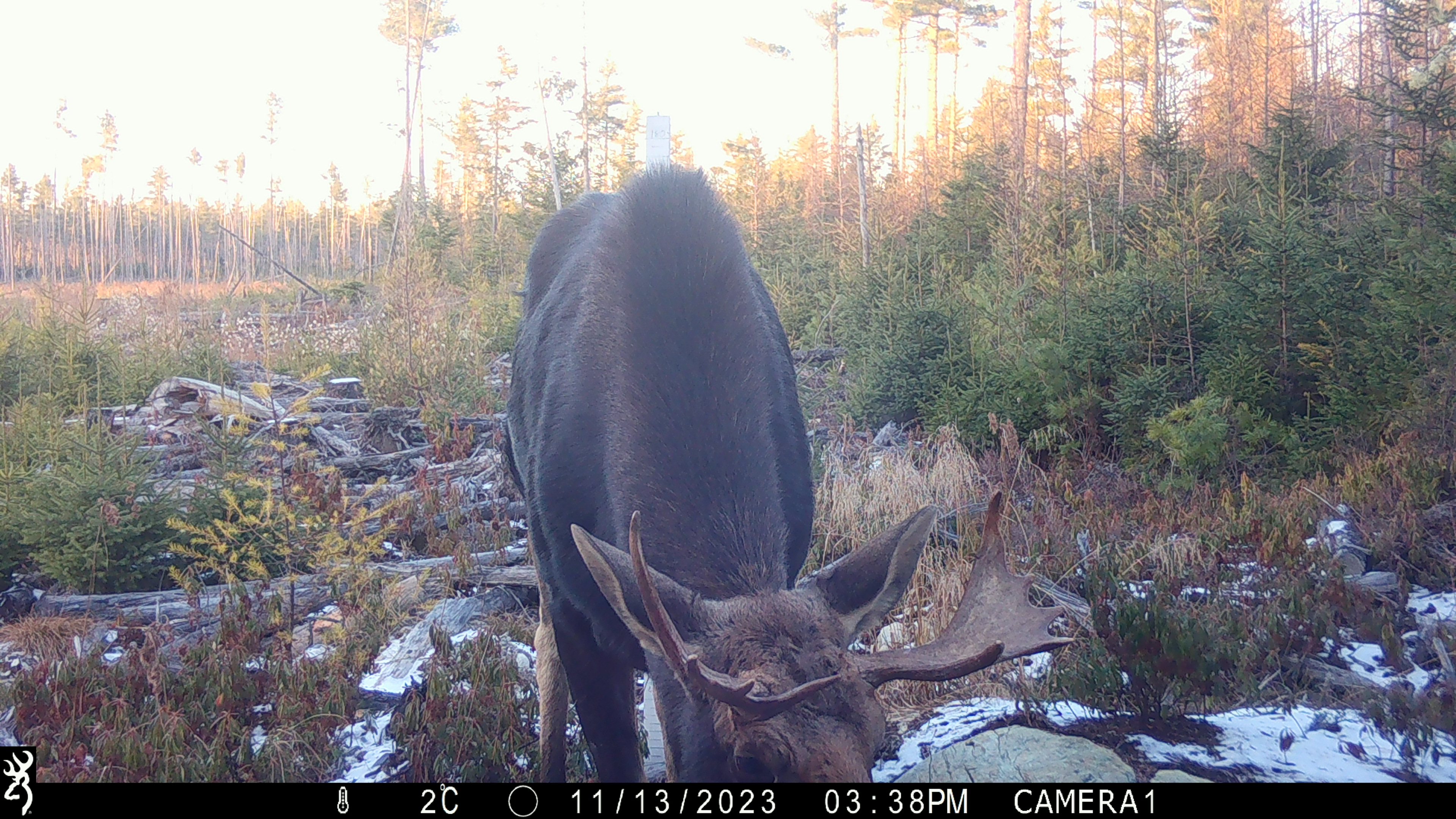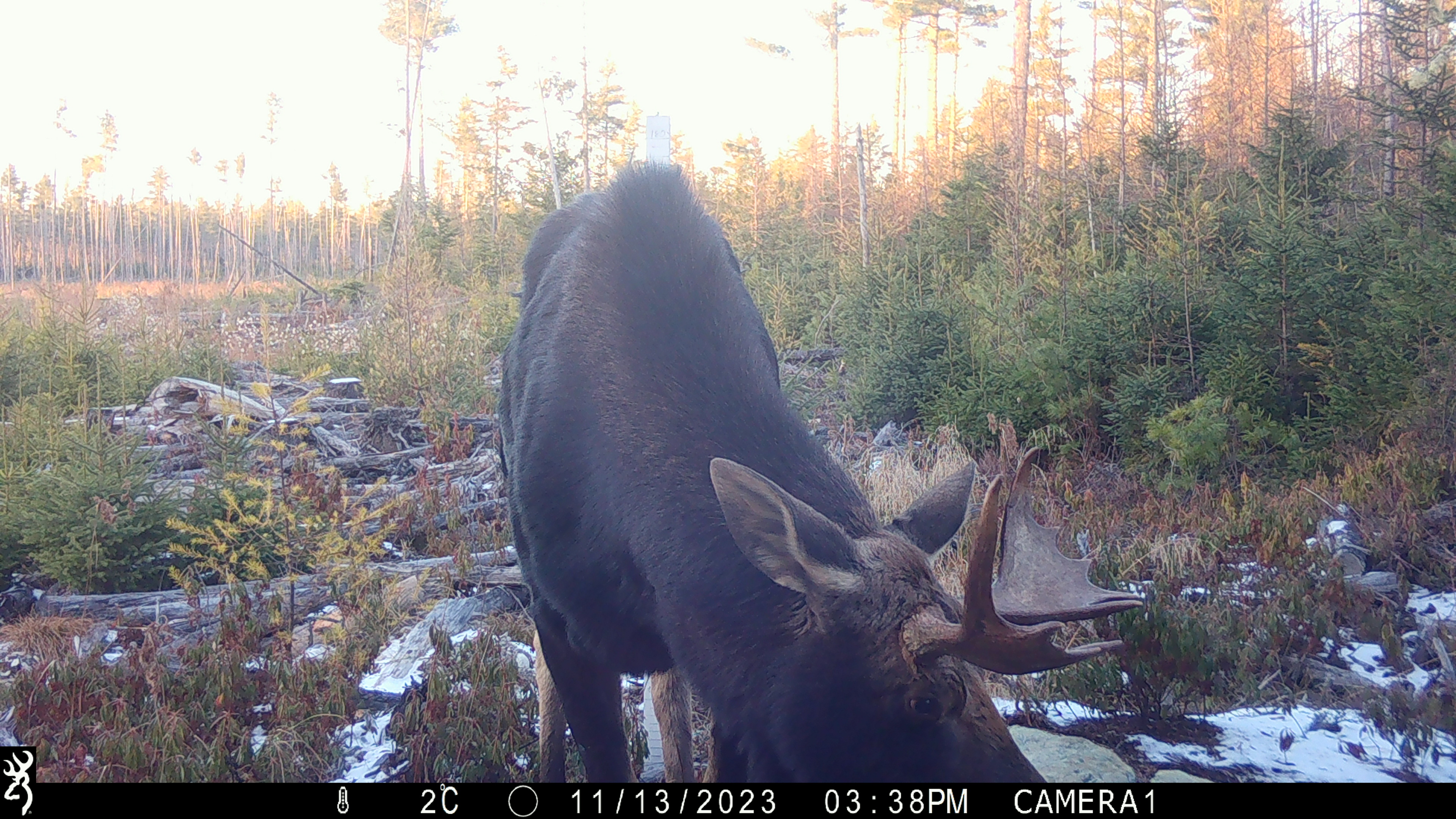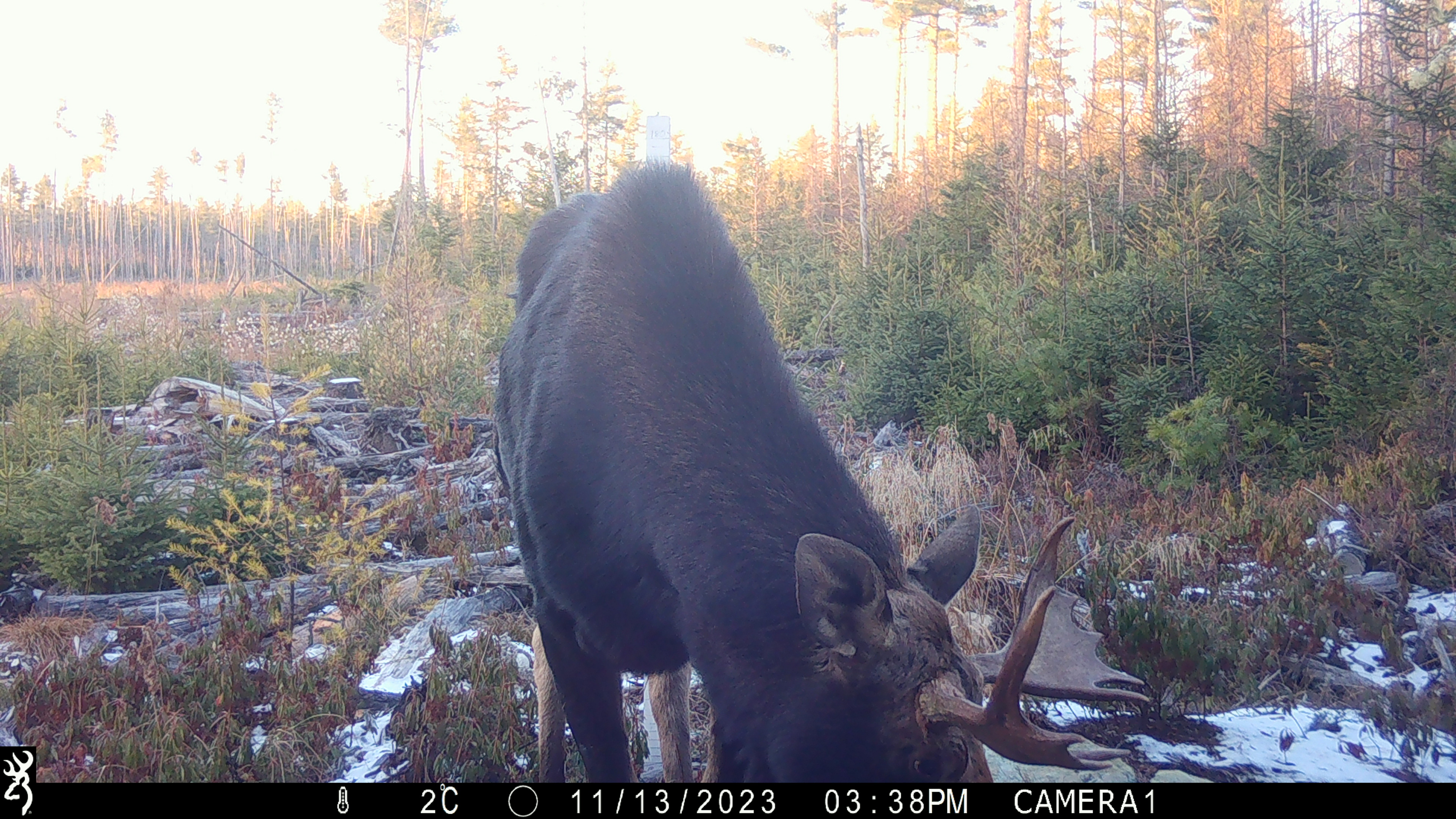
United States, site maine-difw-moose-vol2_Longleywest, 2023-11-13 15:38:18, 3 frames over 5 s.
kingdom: Animalia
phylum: Chordata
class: Mammalia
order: Artiodactyla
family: Cervidae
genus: Alces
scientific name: Alces alces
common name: moose